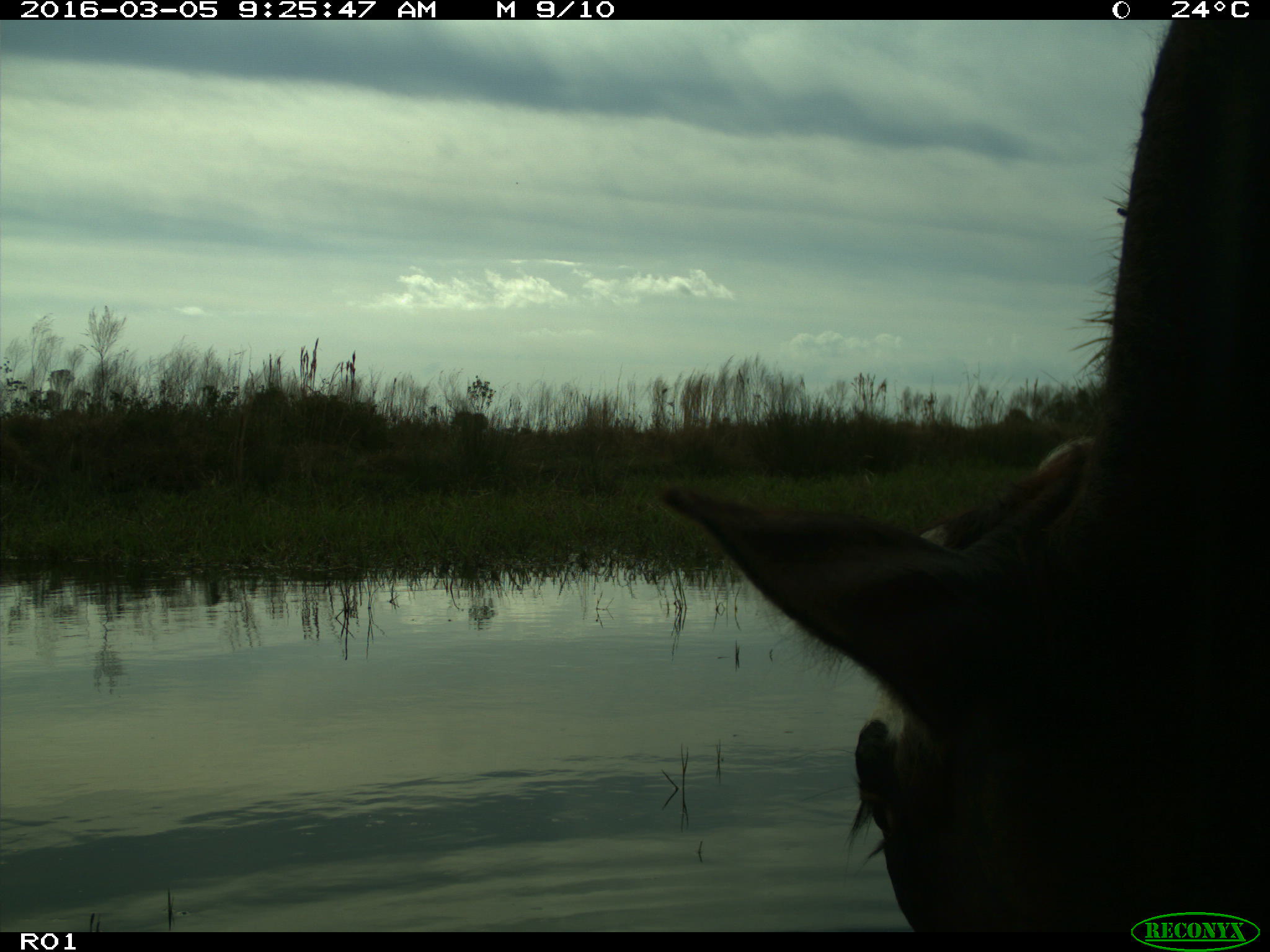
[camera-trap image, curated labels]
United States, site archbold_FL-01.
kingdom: Animalia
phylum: Chordata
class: Mammalia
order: Artiodactyla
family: Bovidae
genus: Bos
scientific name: Bos taurus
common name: domestic cow